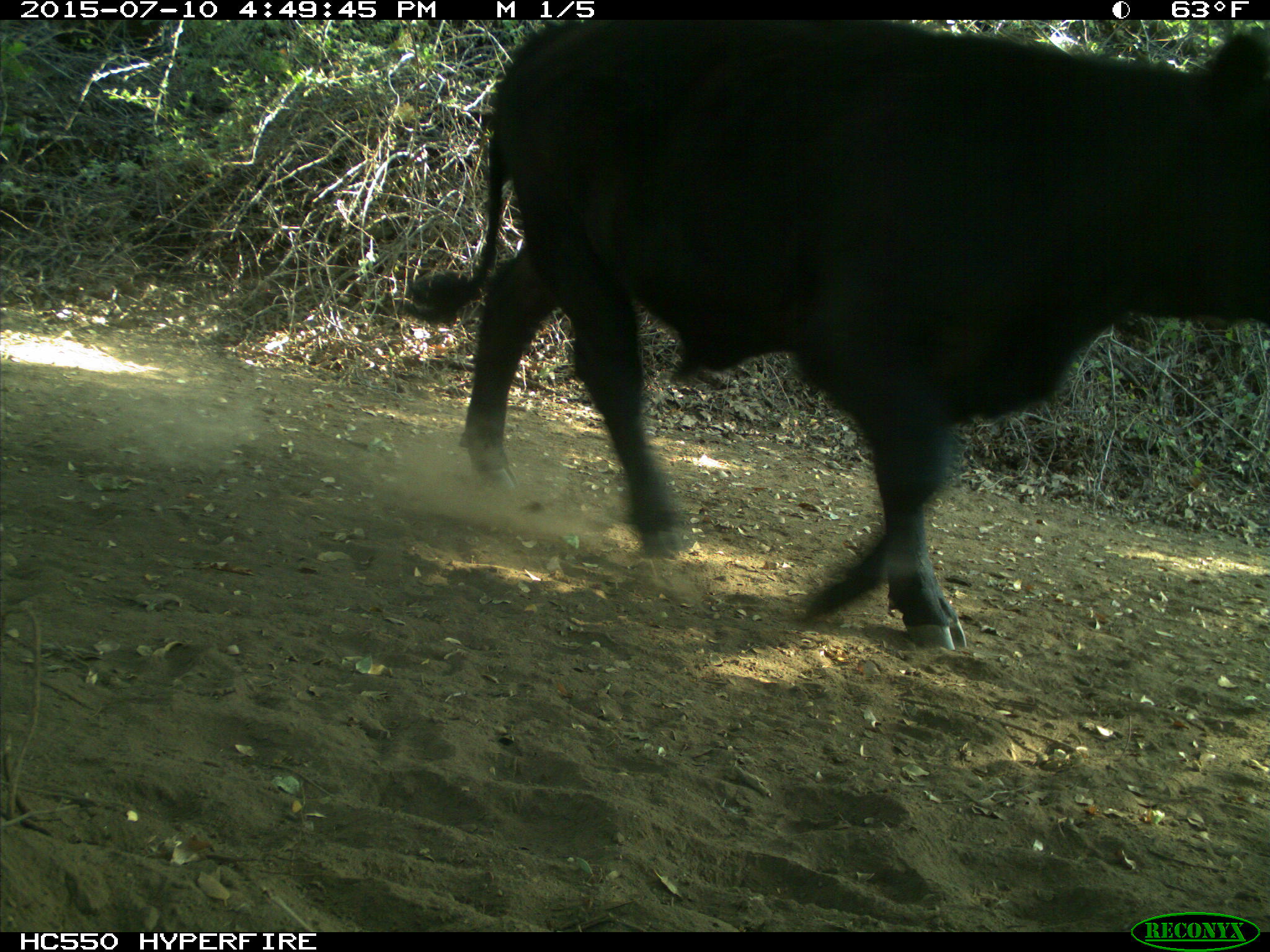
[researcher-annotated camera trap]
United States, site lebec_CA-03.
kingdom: Animalia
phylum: Chordata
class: Mammalia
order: Artiodactyla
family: Bovidae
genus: Bos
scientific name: Bos taurus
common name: domestic cow